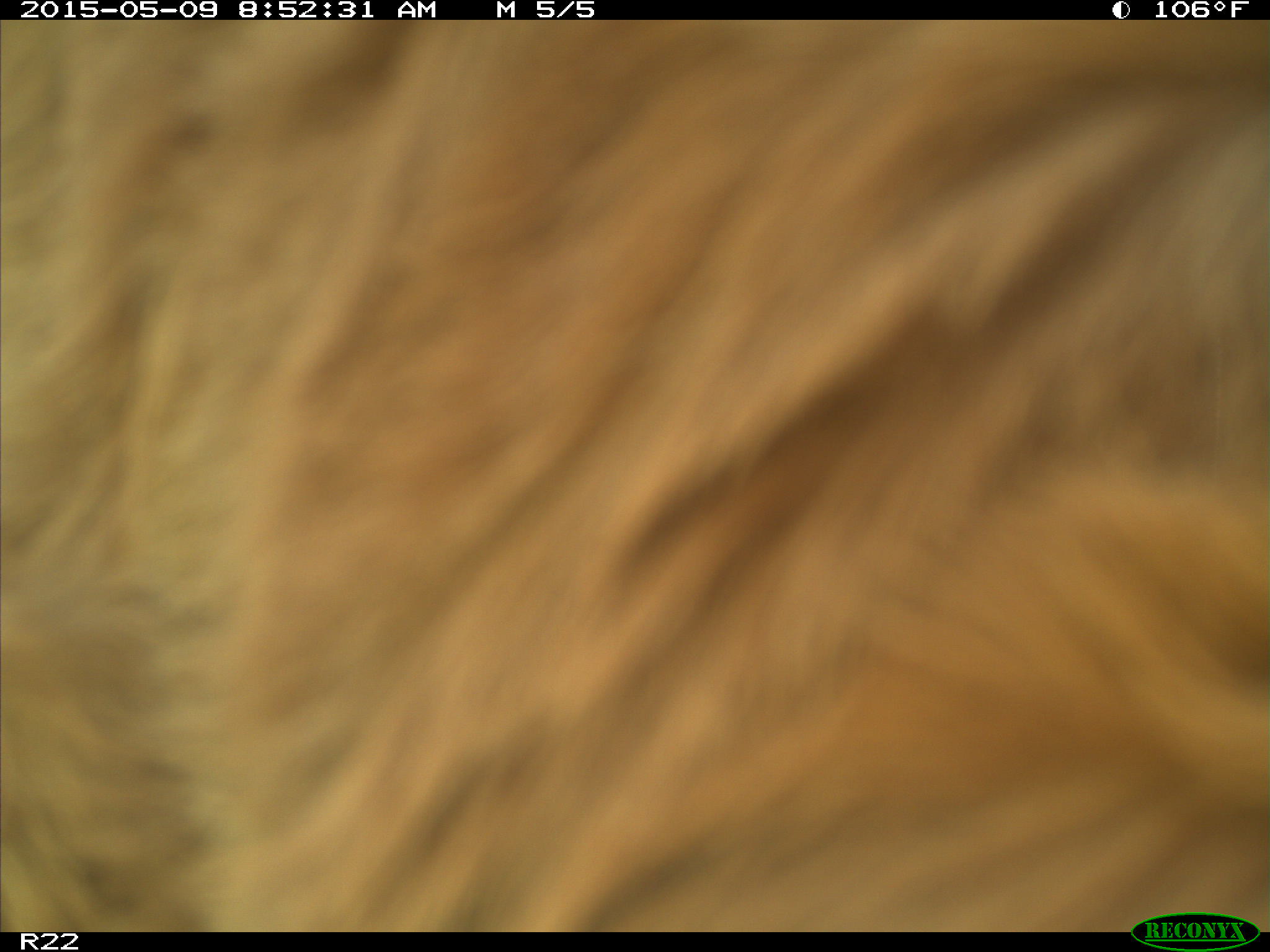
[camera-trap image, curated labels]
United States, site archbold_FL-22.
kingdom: Animalia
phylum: Chordata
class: Mammalia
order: Artiodactyla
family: Bovidae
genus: Bos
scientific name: Bos taurus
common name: domestic cow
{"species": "Bos taurus (domestic cow)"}